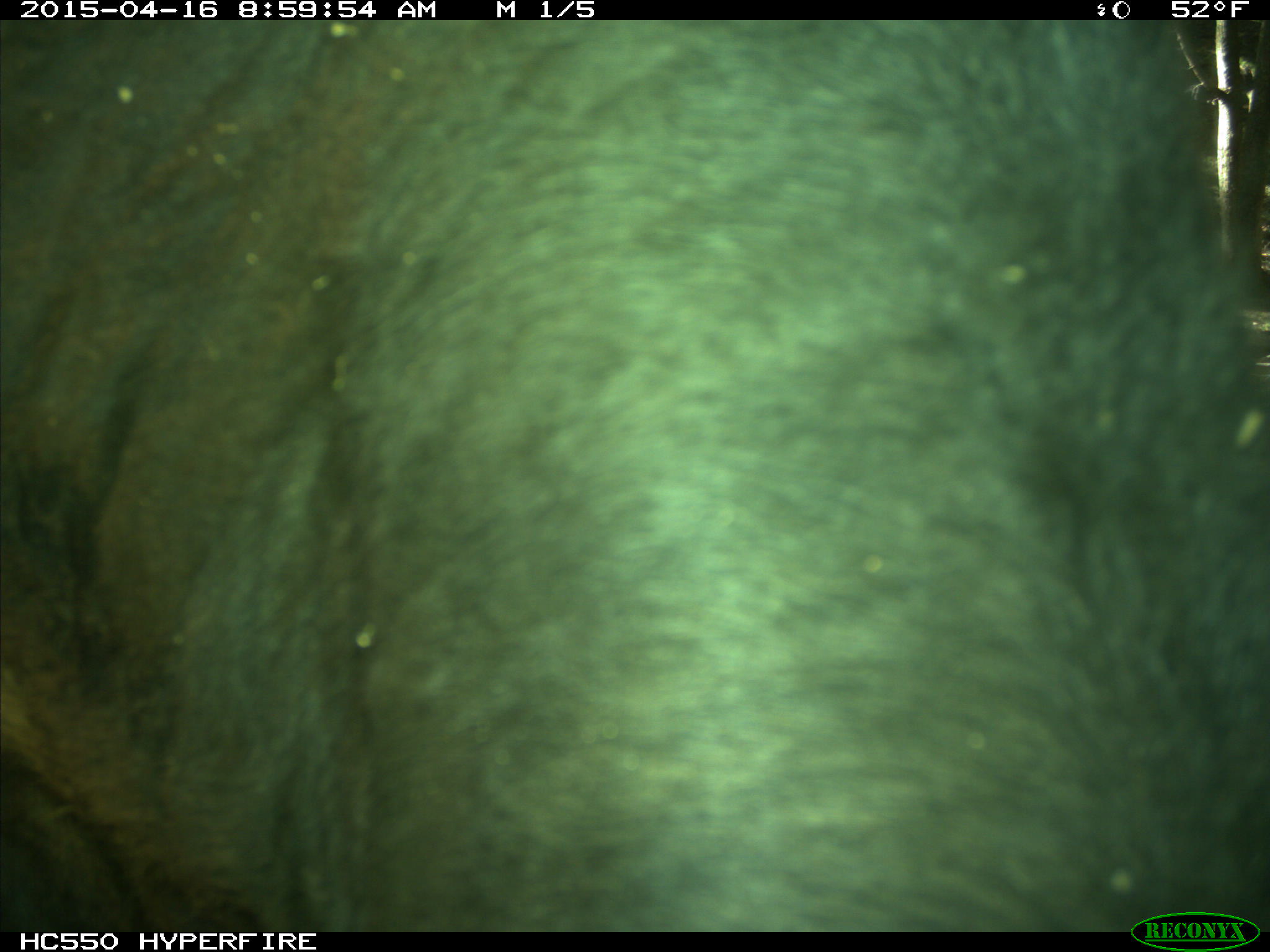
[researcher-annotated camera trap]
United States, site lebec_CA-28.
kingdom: Animalia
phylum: Chordata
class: Mammalia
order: Artiodactyla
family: Bovidae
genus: Bos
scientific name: Bos taurus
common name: domestic cow